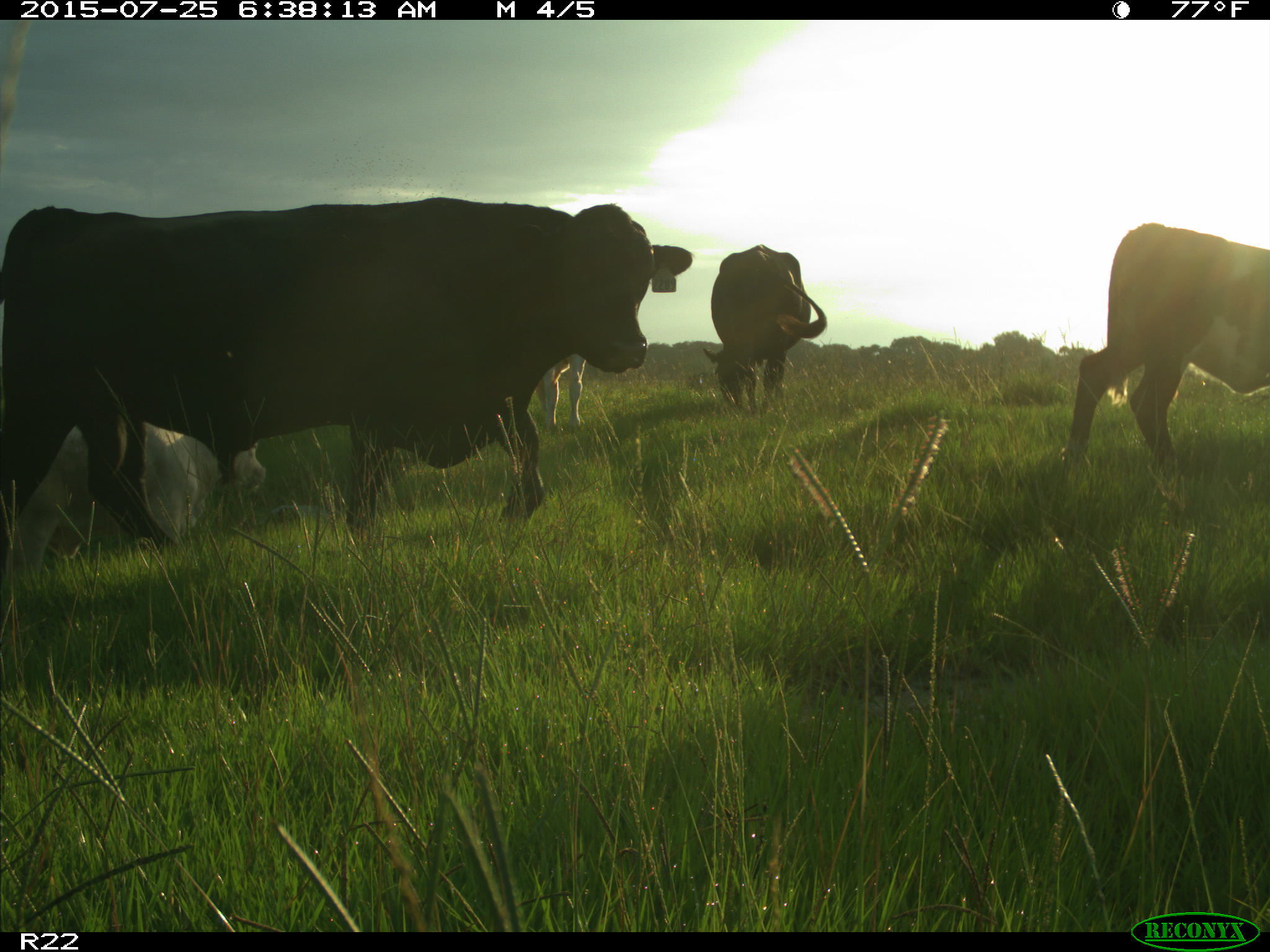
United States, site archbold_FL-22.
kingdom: Animalia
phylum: Chordata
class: Mammalia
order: Artiodactyla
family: Bovidae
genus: Bos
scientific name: Bos taurus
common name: domestic cow